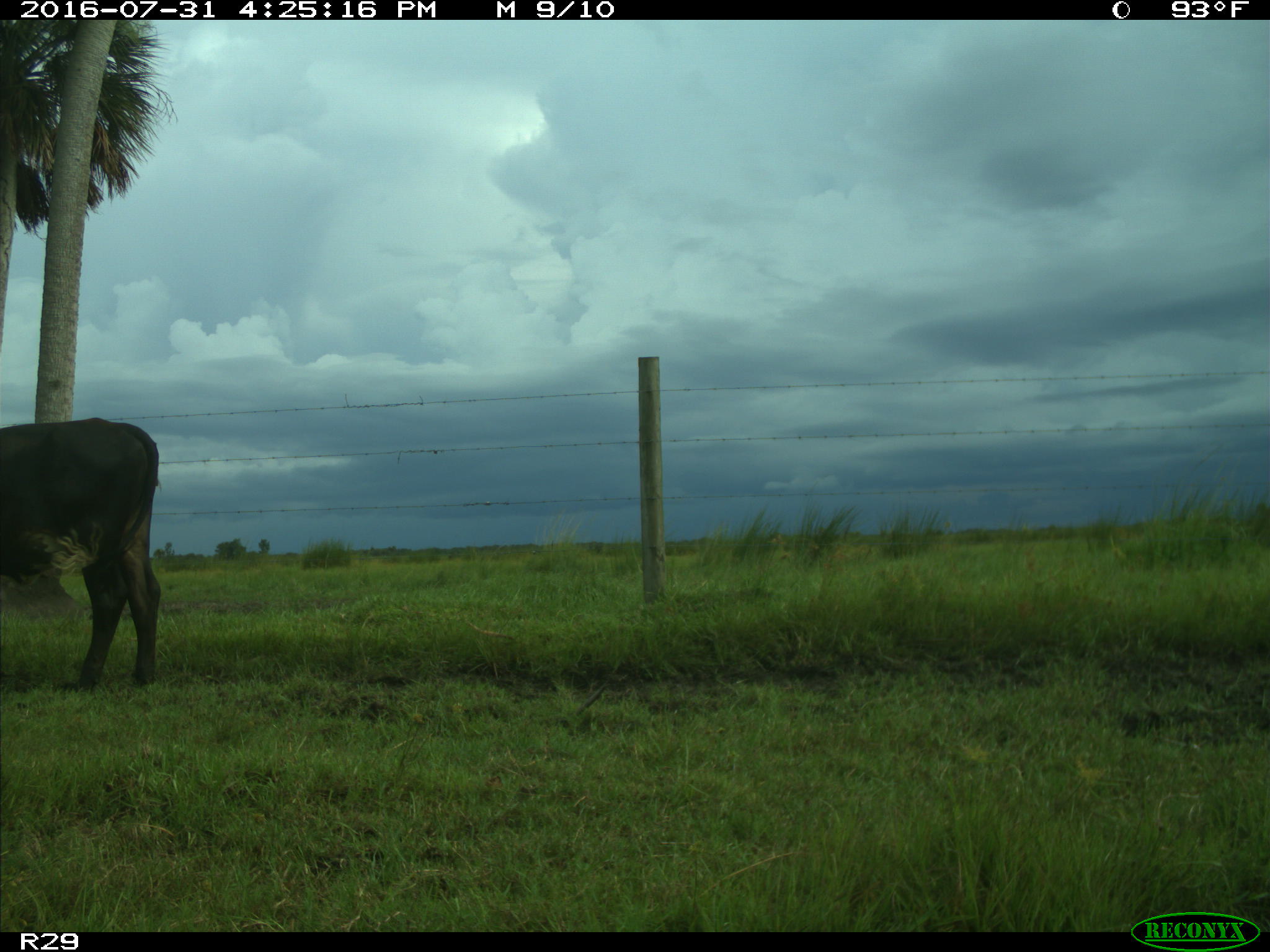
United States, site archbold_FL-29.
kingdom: Animalia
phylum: Chordata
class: Mammalia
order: Artiodactyla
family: Bovidae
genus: Bos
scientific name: Bos taurus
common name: domestic cow